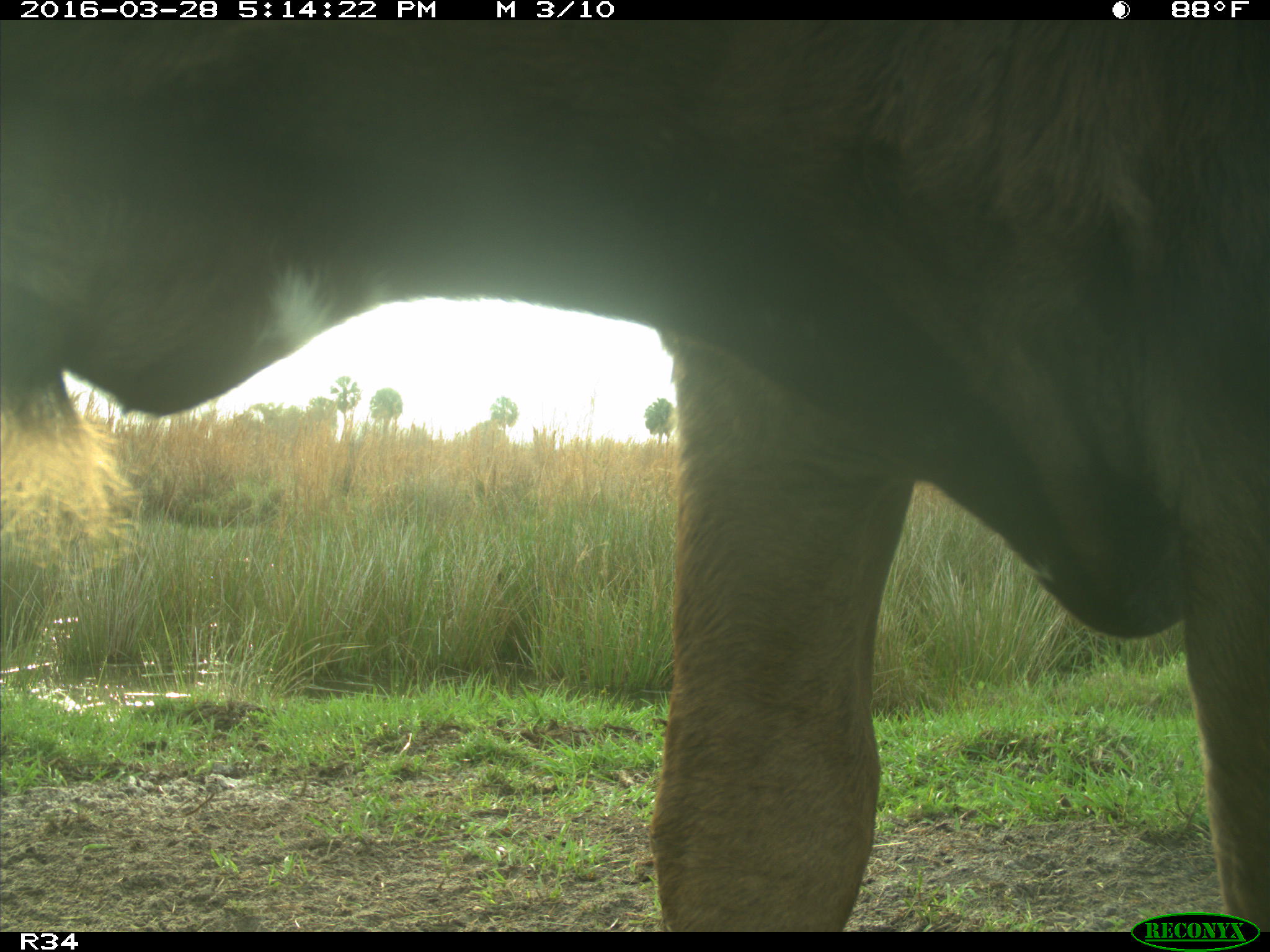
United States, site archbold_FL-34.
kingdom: Animalia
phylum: Chordata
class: Mammalia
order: Artiodactyla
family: Bovidae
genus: Bos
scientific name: Bos taurus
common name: domestic cow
Bos taurus (domestic cow).